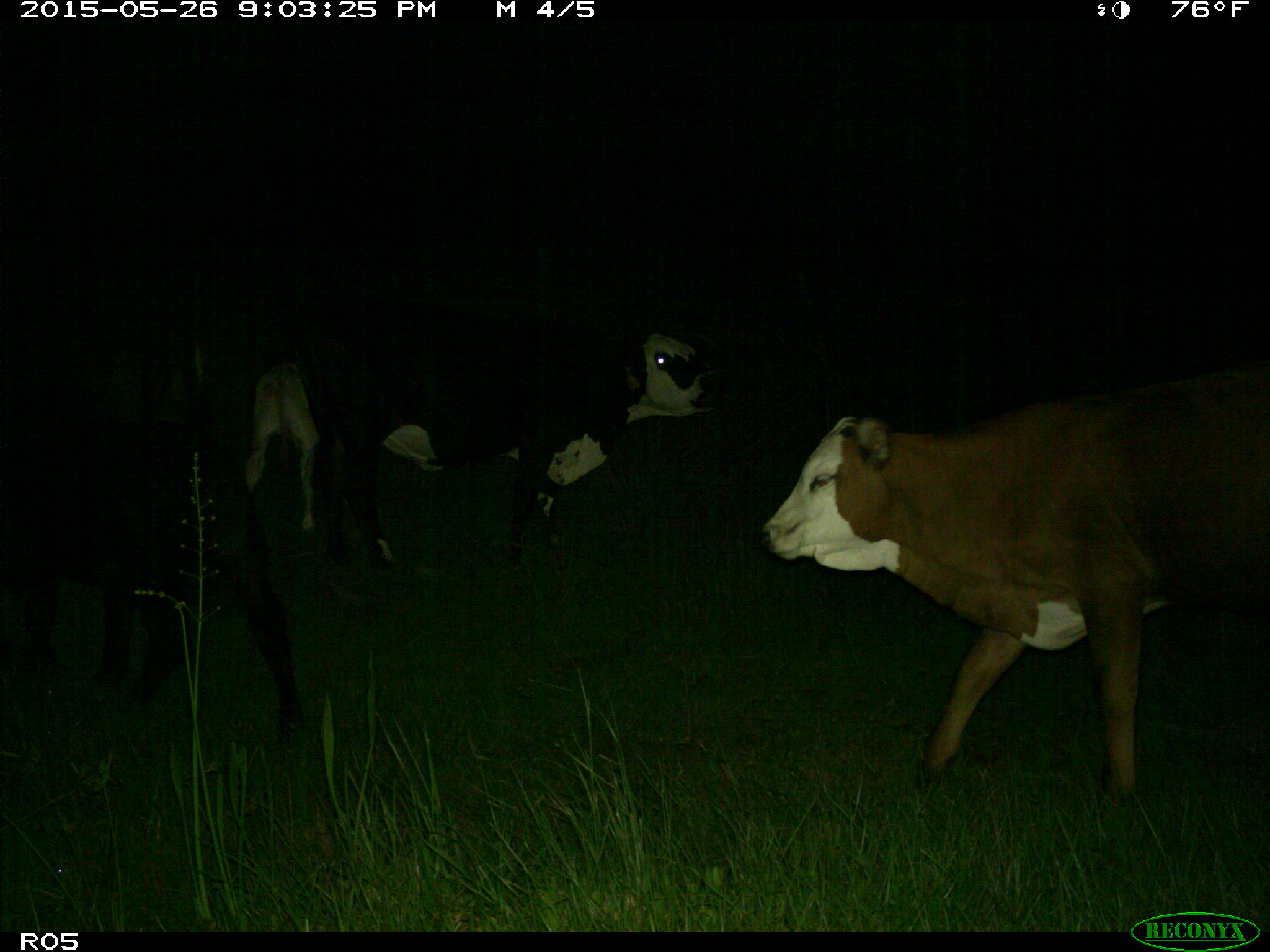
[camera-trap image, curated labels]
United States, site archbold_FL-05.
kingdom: Animalia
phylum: Chordata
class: Mammalia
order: Artiodactyla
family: Bovidae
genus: Bos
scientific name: Bos taurus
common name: domestic cow